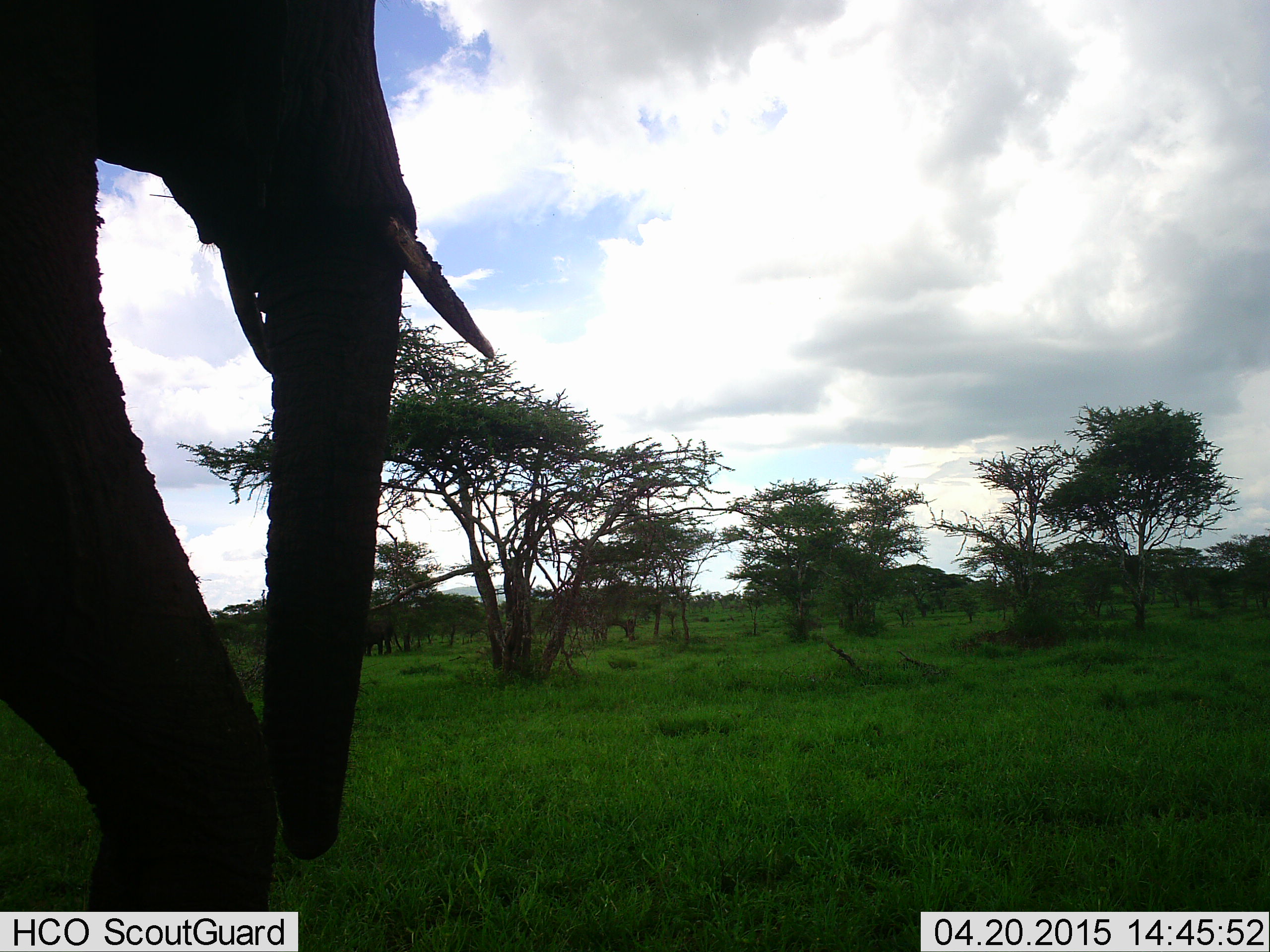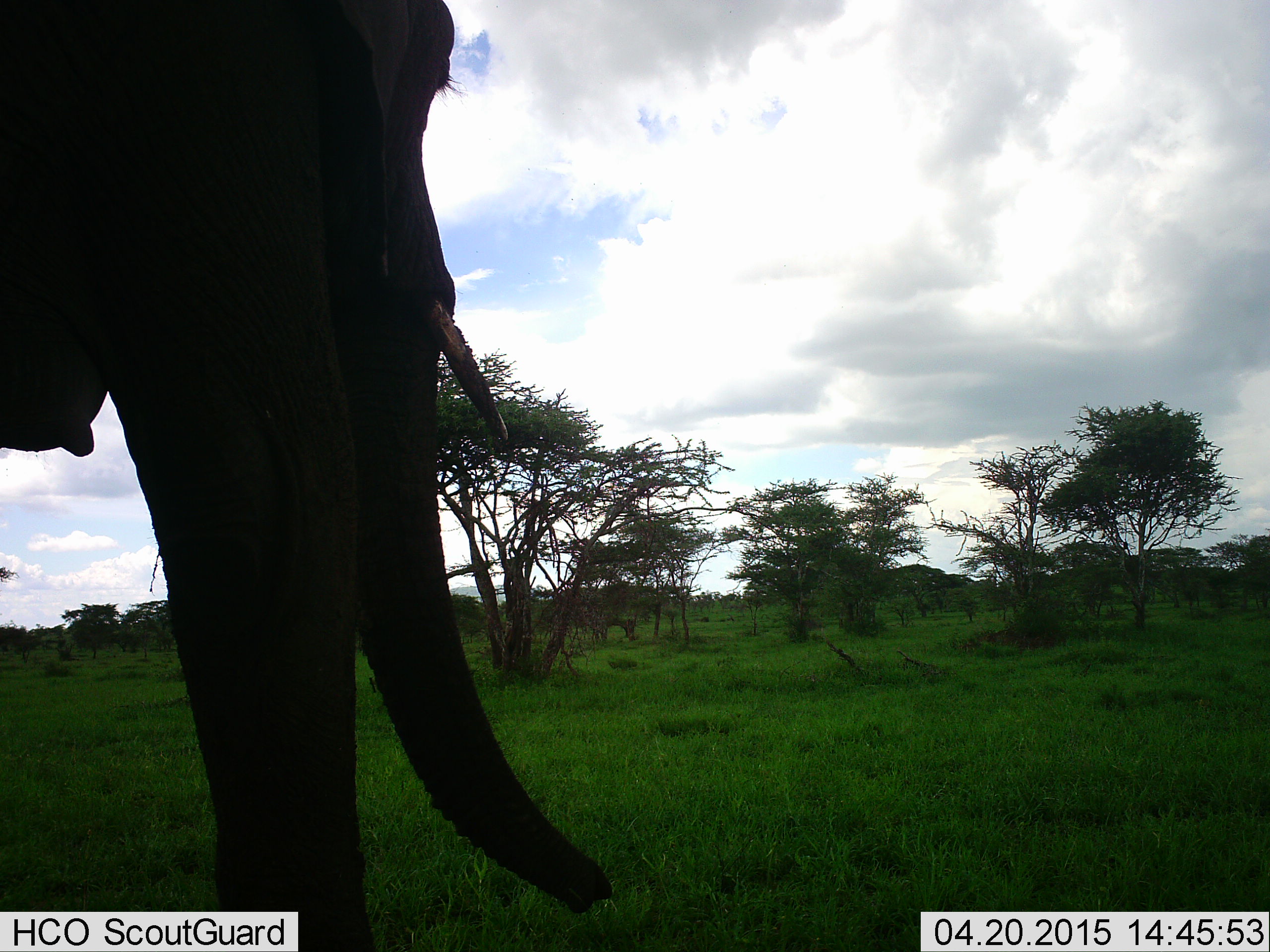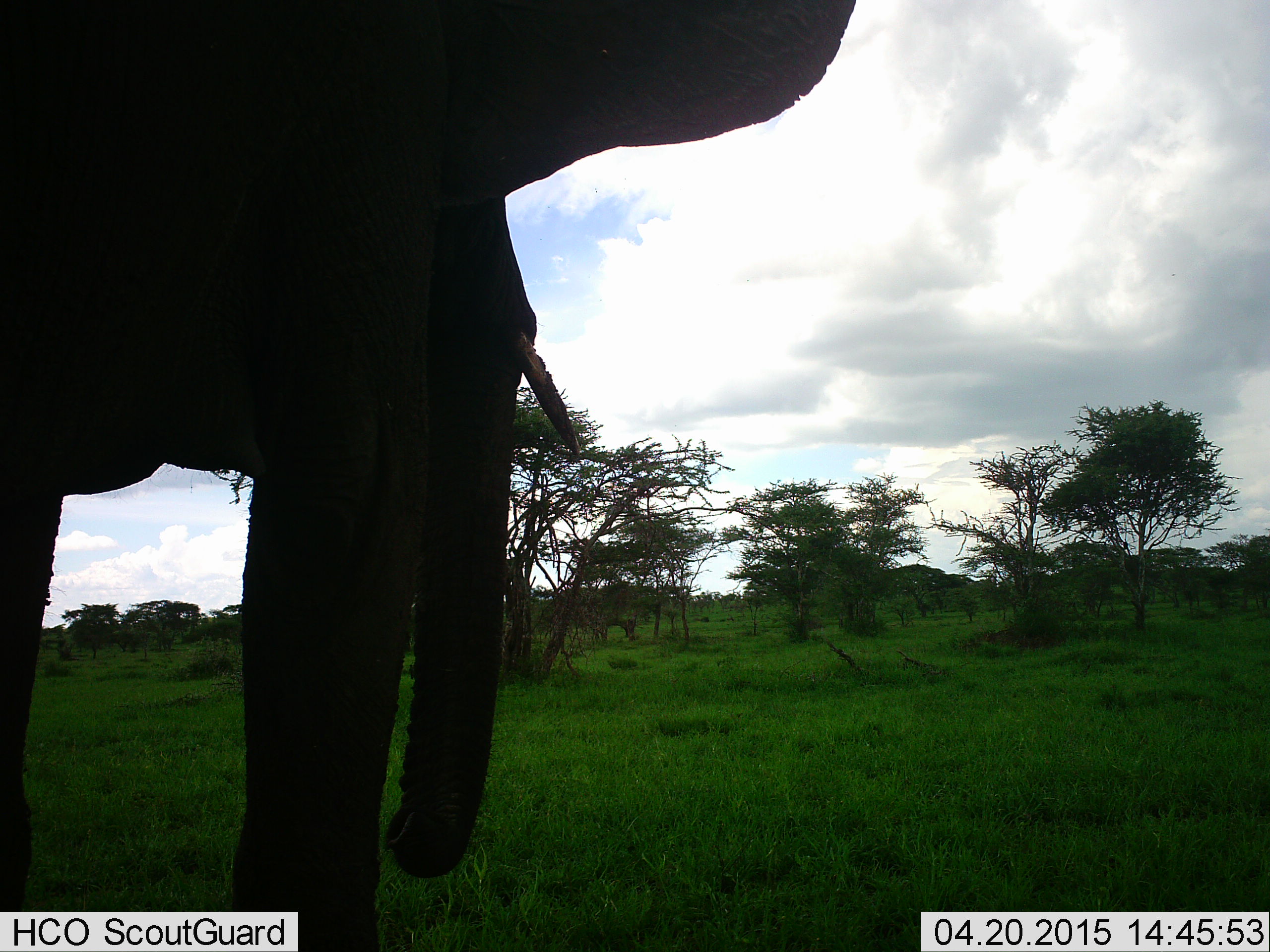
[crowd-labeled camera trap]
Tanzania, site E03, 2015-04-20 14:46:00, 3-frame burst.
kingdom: Animalia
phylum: Chordata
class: Mammalia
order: Proboscidea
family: Elephantidae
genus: Loxodonta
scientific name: Loxodonta africana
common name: african bush elephant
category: elephant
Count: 1.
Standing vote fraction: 30%.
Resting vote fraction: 0%.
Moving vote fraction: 60%.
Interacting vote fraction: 0%.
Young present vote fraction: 0%.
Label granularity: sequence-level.